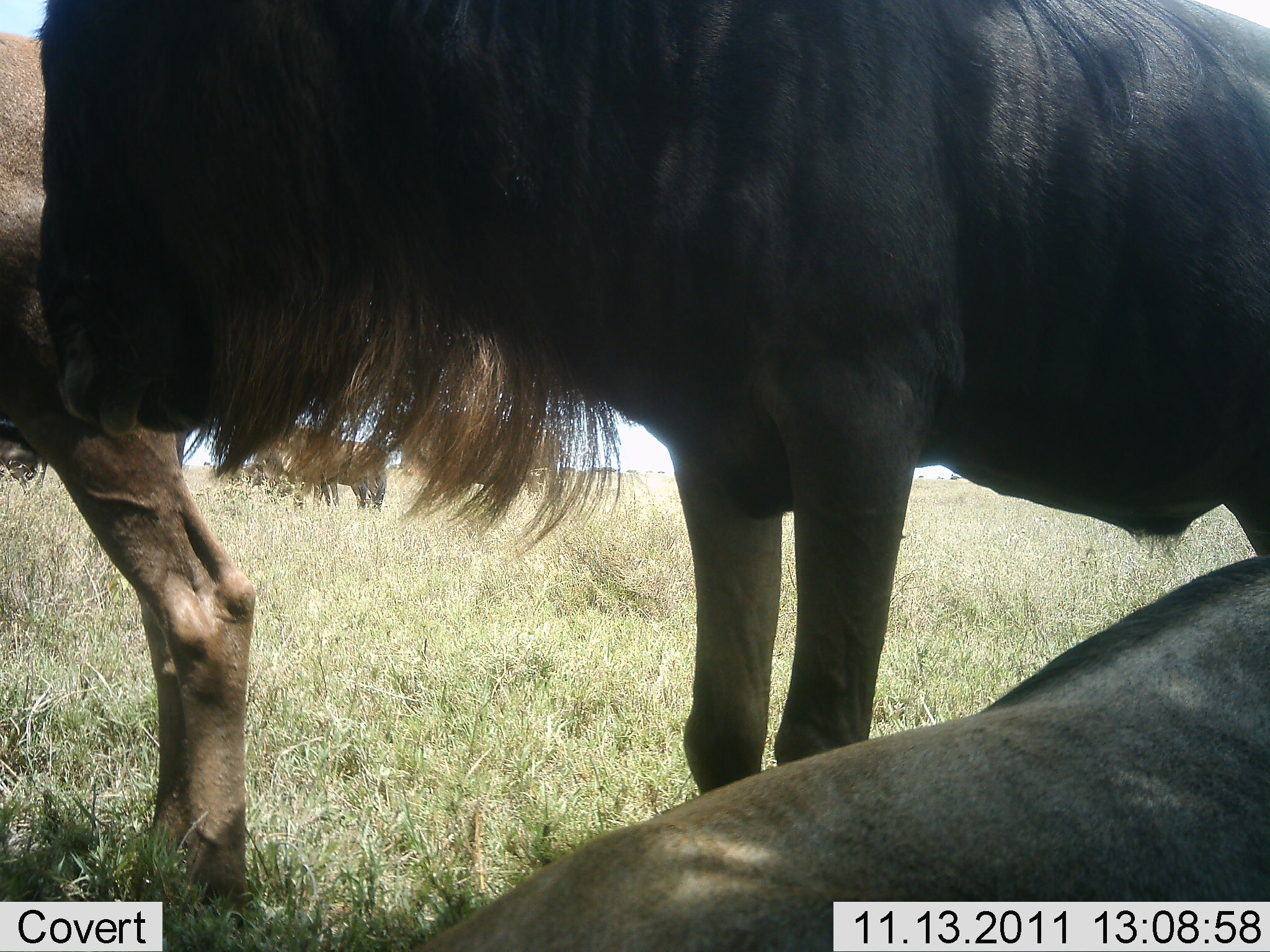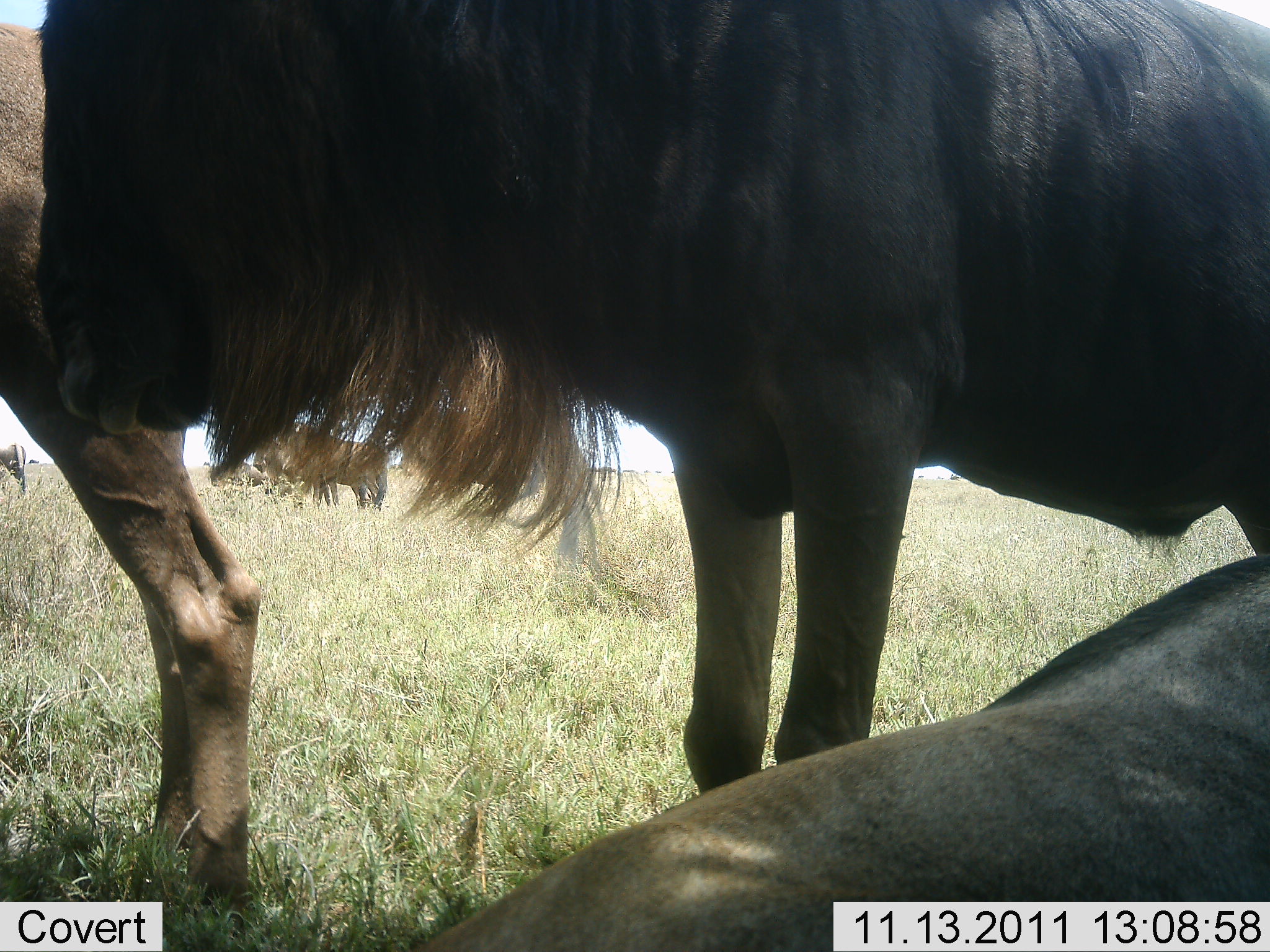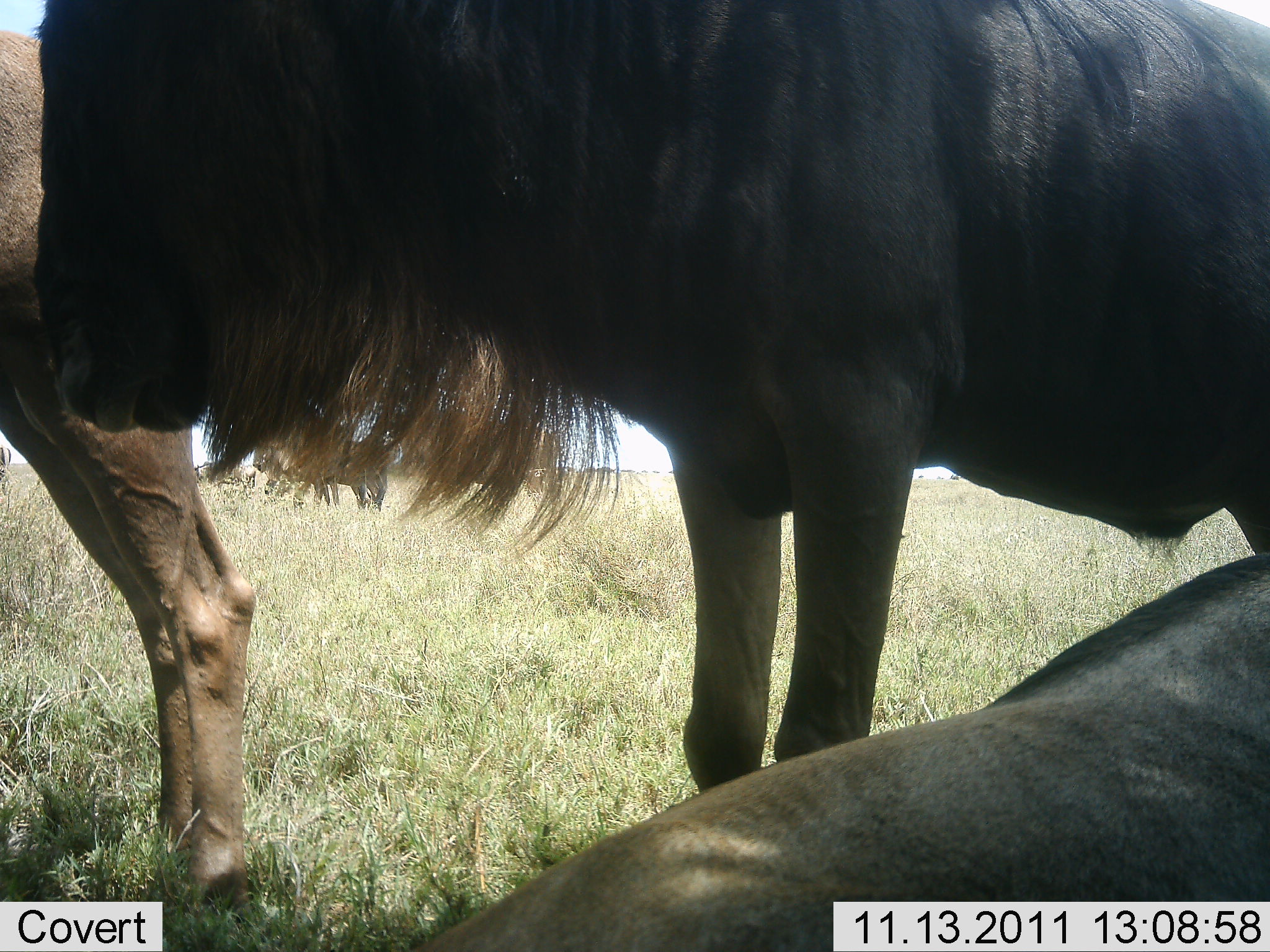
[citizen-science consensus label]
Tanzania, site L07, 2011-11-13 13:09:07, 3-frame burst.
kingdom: Animalia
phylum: Chordata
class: Mammalia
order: Artiodactyla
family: Bovidae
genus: Connochaetes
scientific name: Connochaetes taurinus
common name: blue wildebeest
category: wildebeest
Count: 4.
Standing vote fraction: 83%.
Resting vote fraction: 100%.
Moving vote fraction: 17%.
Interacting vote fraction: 0%.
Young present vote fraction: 8%.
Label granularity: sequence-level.